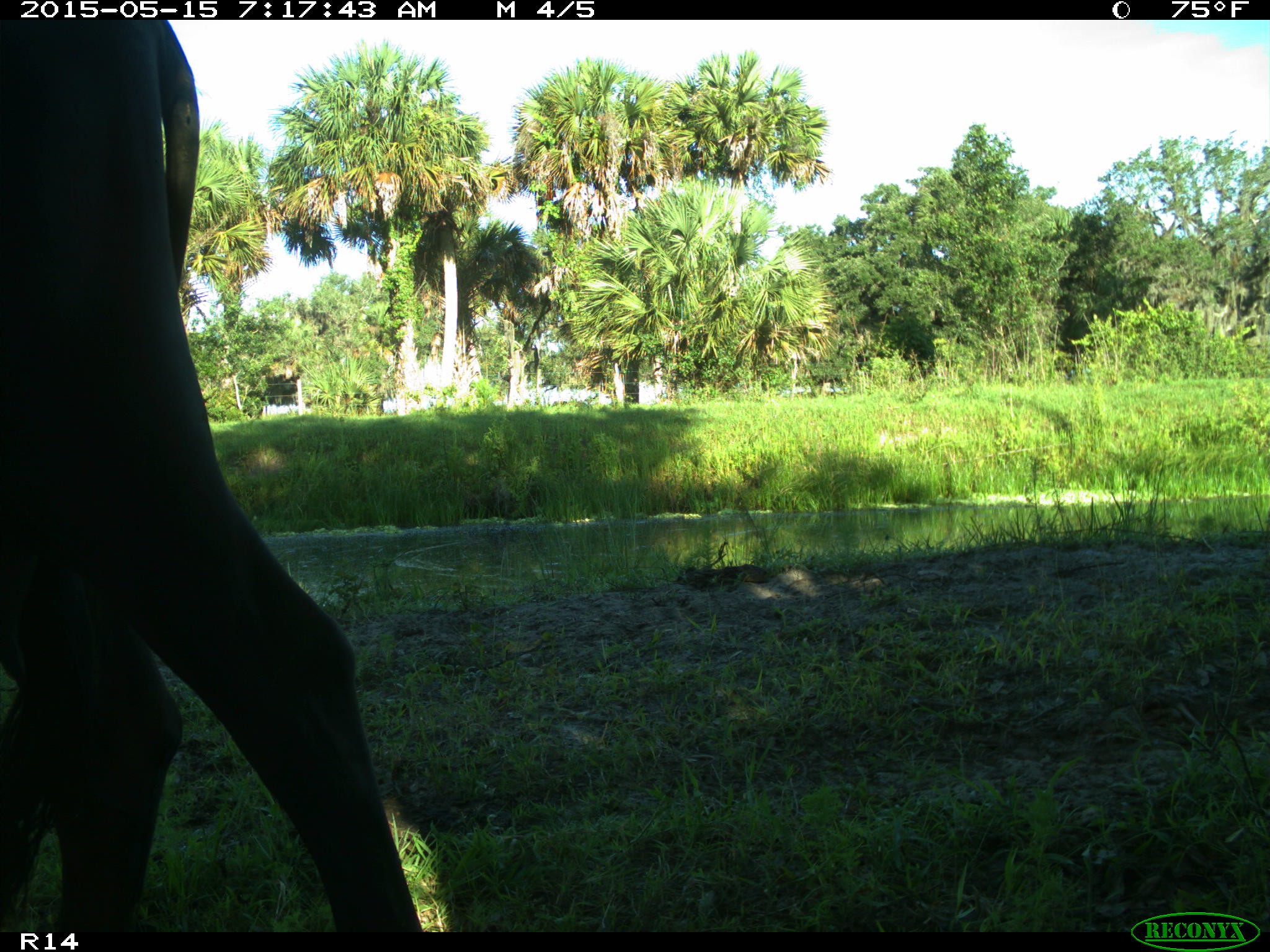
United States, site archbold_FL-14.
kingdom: Animalia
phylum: Chordata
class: Mammalia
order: Artiodactyla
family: Bovidae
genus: Bos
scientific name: Bos taurus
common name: domestic cow